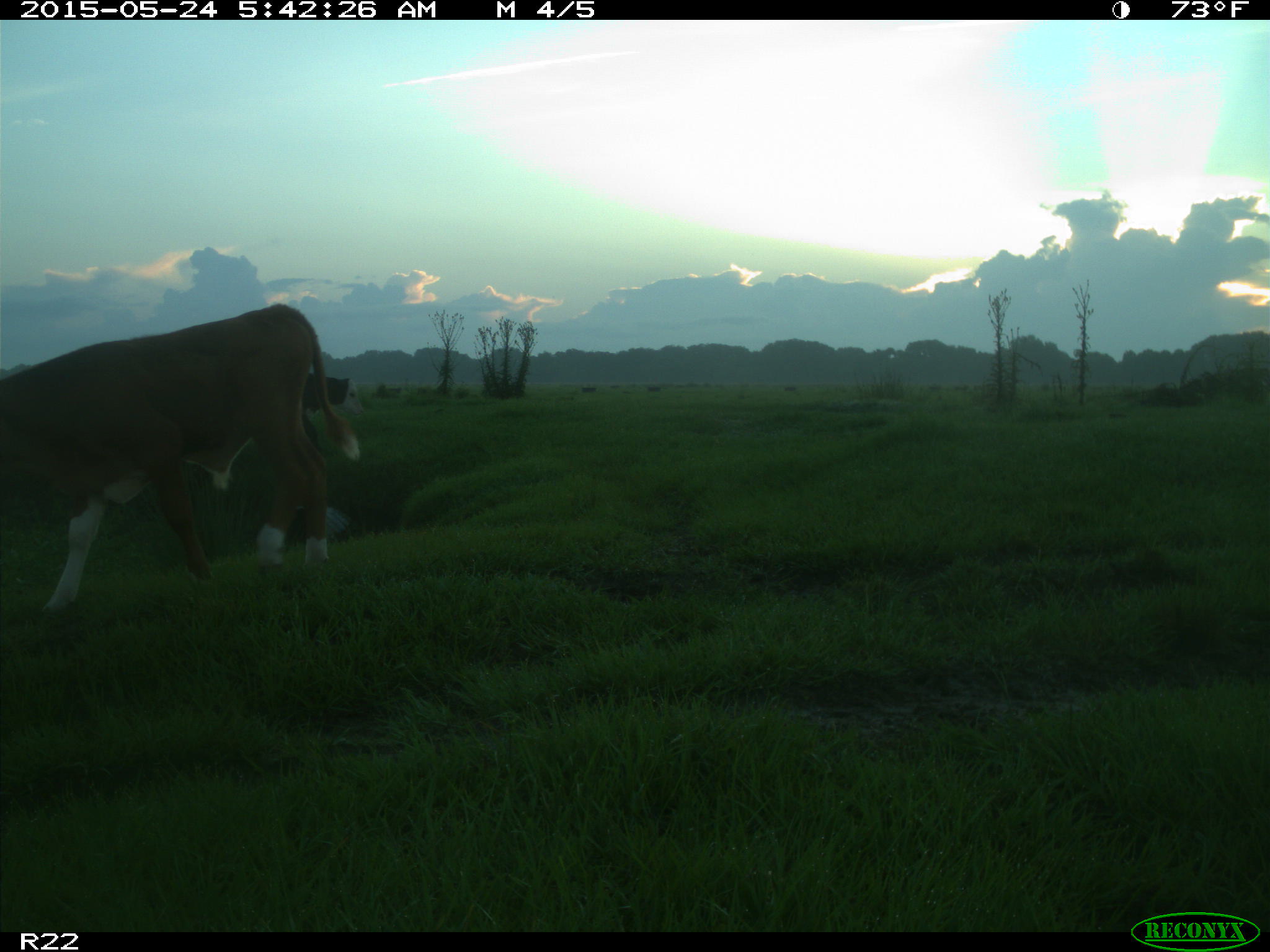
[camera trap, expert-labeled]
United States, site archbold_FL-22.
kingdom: Animalia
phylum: Chordata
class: Mammalia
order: Artiodactyla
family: Bovidae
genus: Bos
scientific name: Bos taurus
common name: domestic cow